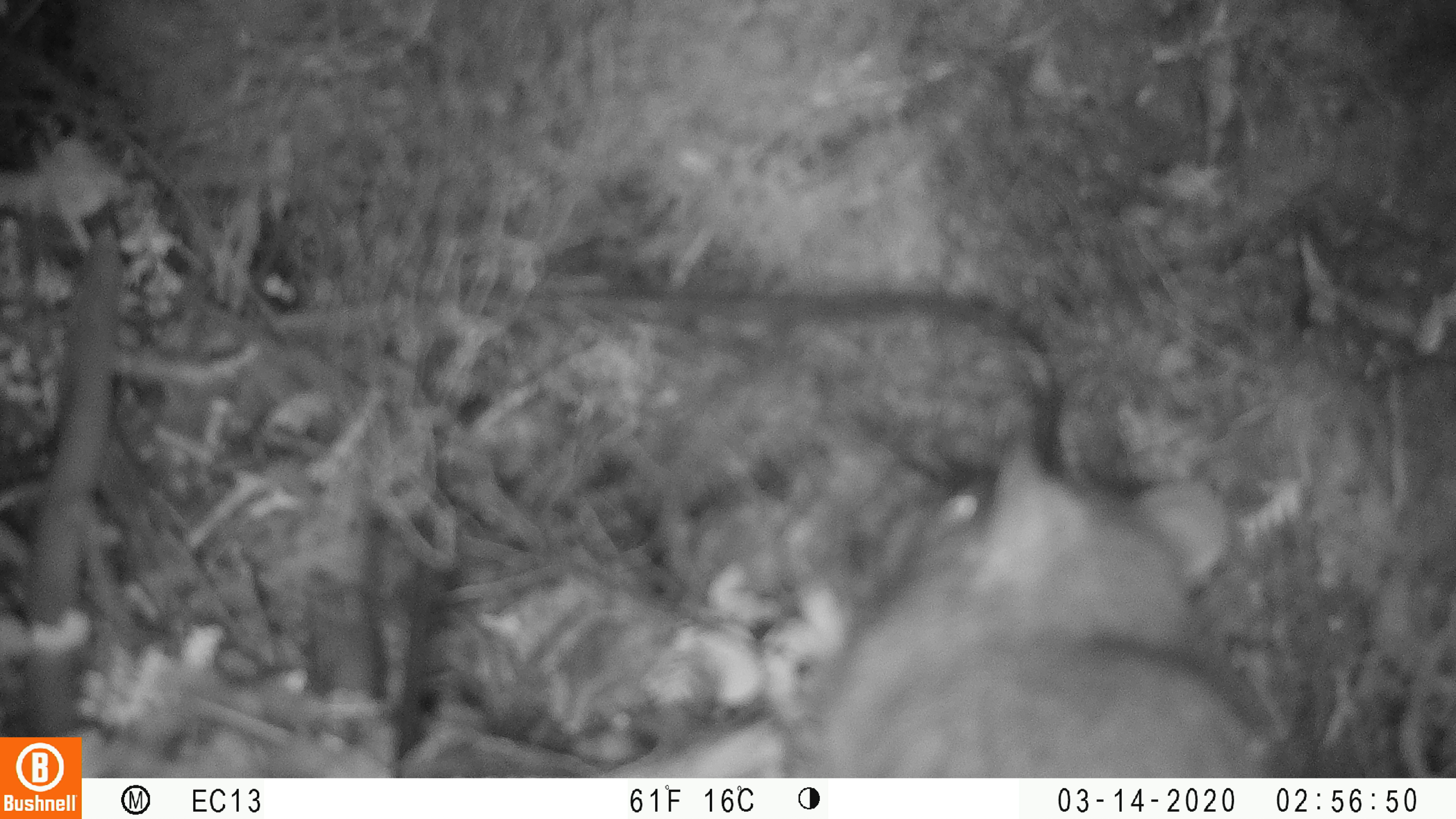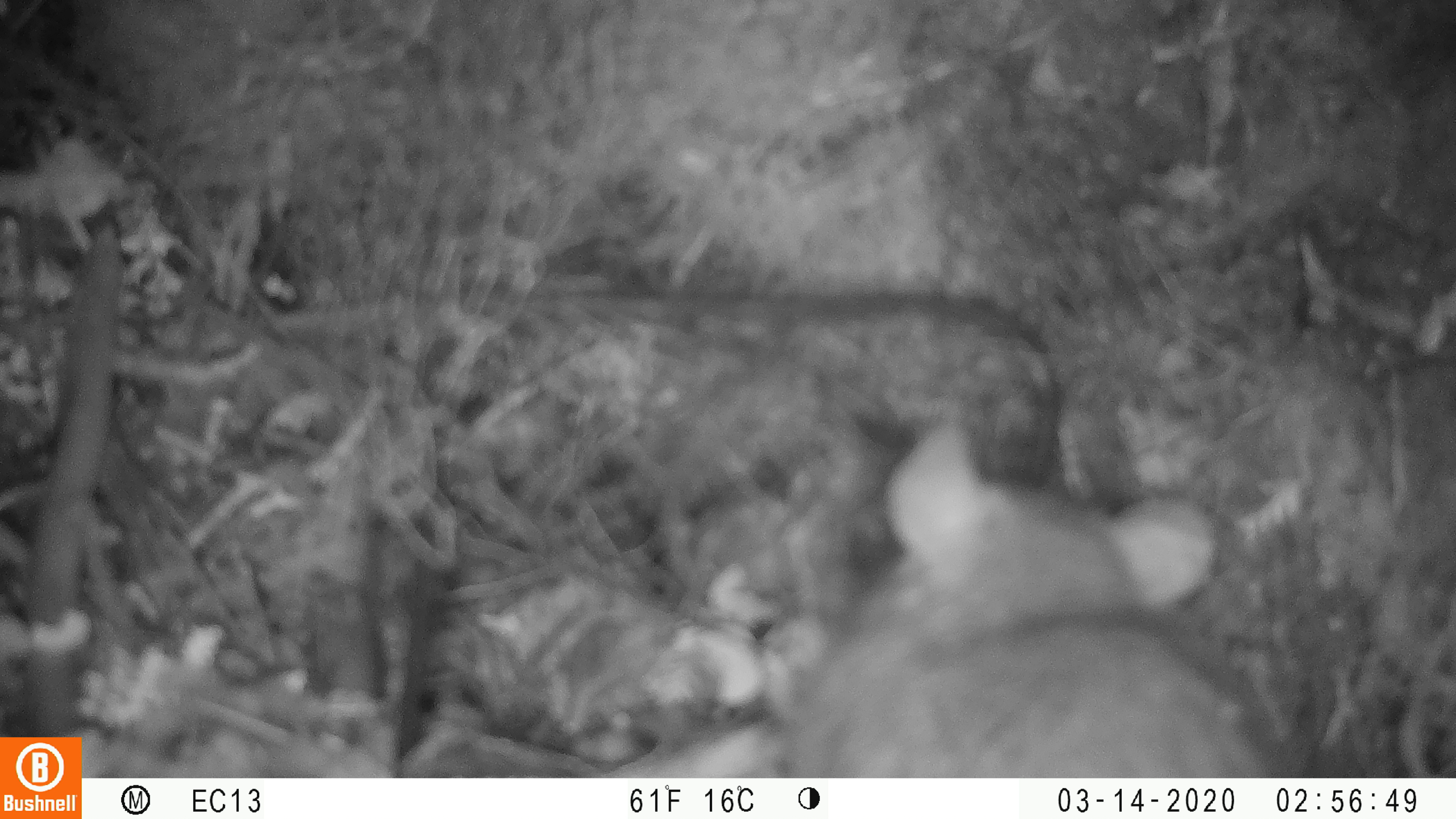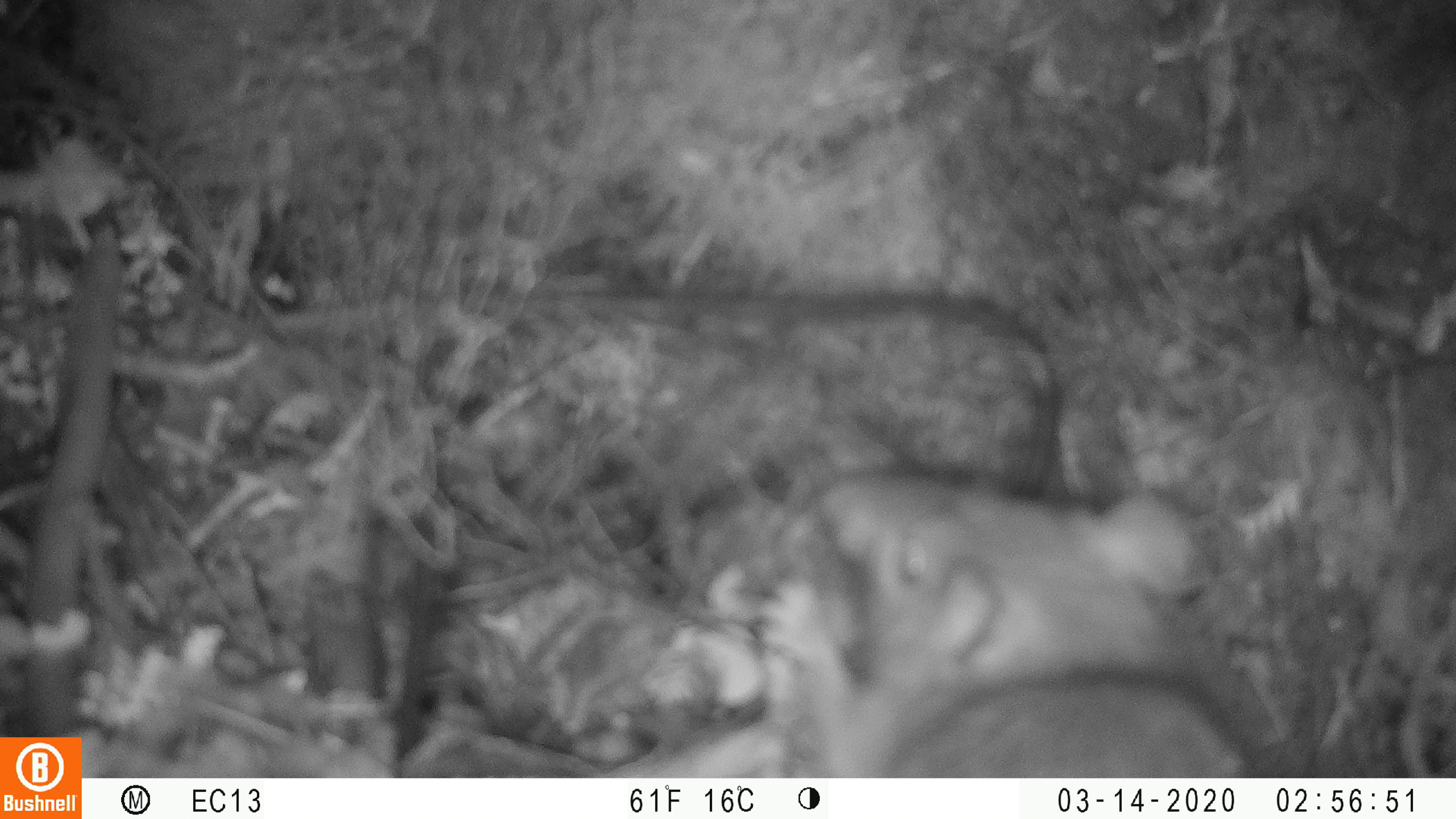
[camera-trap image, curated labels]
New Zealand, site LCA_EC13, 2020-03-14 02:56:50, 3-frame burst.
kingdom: Animalia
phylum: Chordata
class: Mammalia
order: Rodentia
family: Muridae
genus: Rattus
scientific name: Rattus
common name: rat